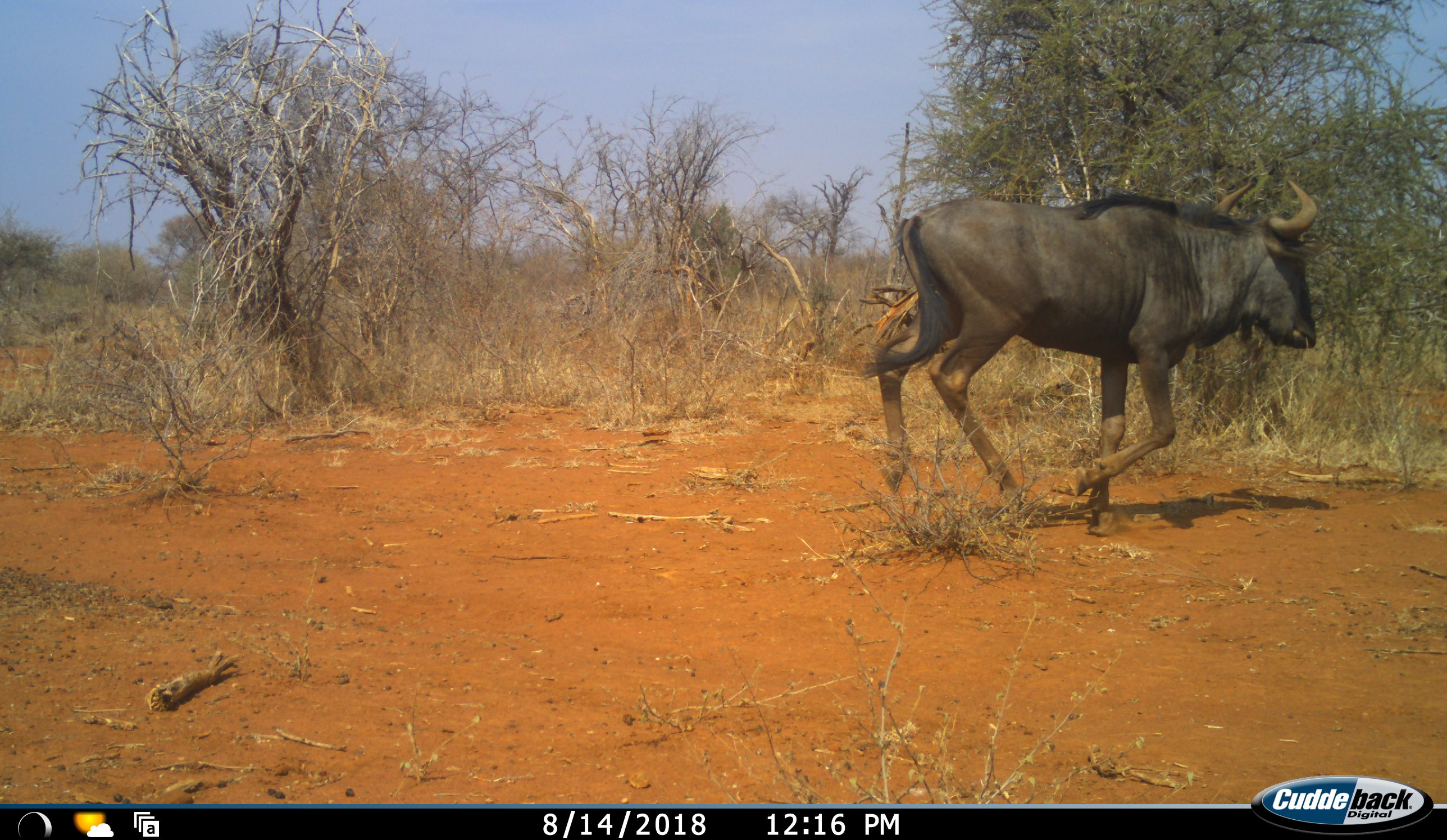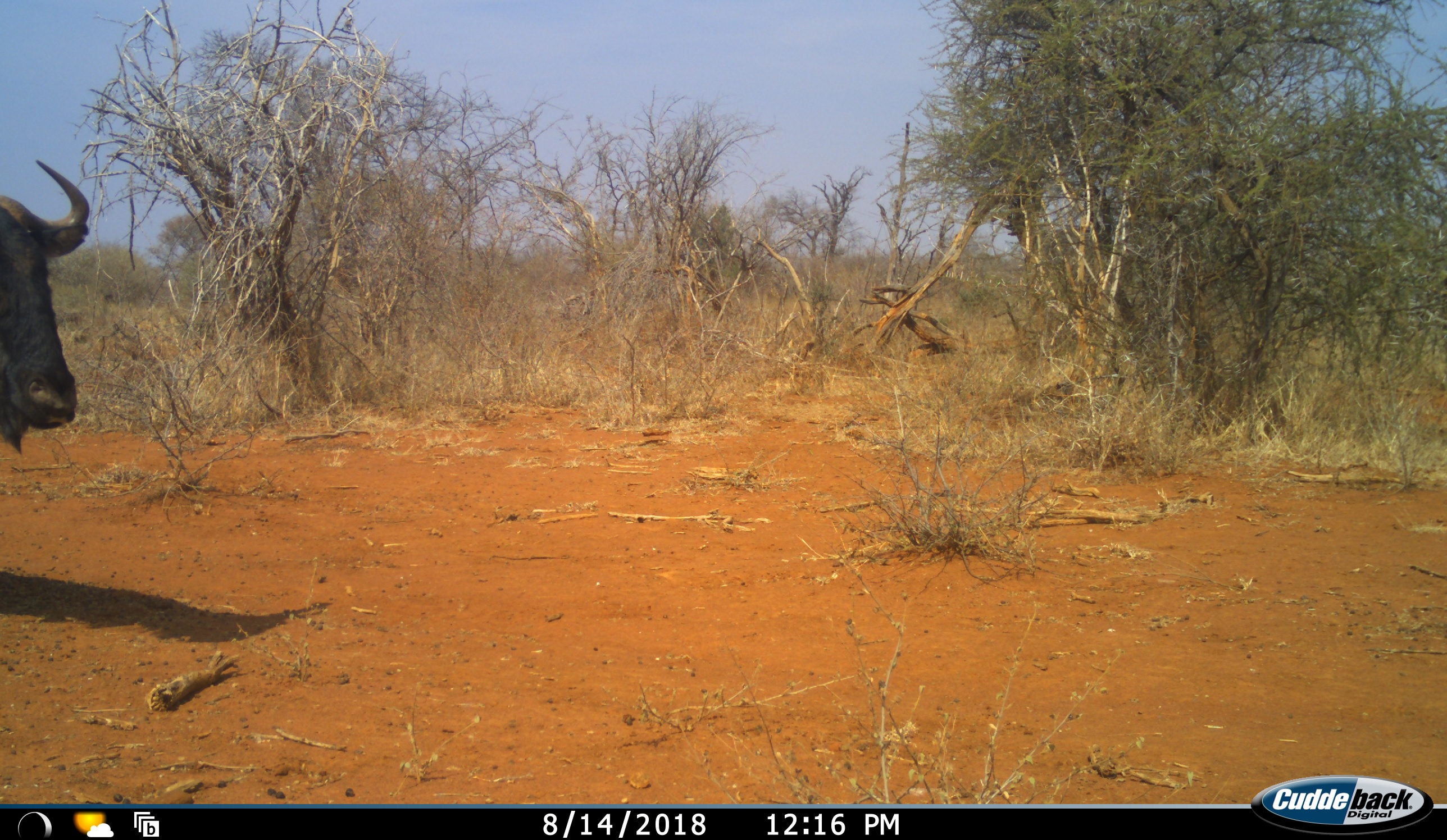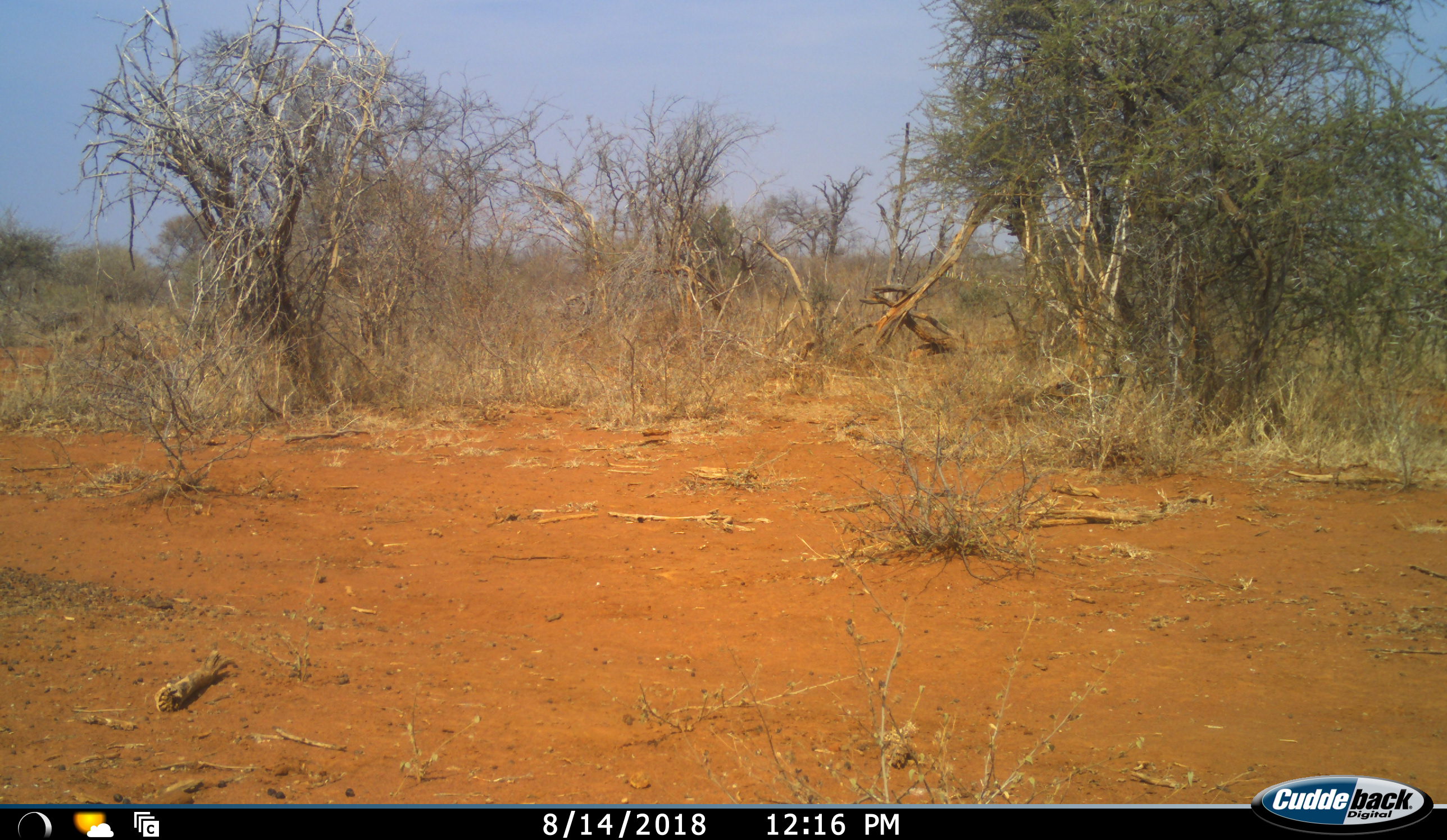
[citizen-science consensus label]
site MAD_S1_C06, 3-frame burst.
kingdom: Animalia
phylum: Chordata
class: Mammalia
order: Artiodactyla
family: Bovidae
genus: Connochaetes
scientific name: Connochaetes taurinus taurinus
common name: blue wildebeest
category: wildebeestblue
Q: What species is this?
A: Wildebeestblue (blue wildebeest) (Connochaetes taurinus taurinus).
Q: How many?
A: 2.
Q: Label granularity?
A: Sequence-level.